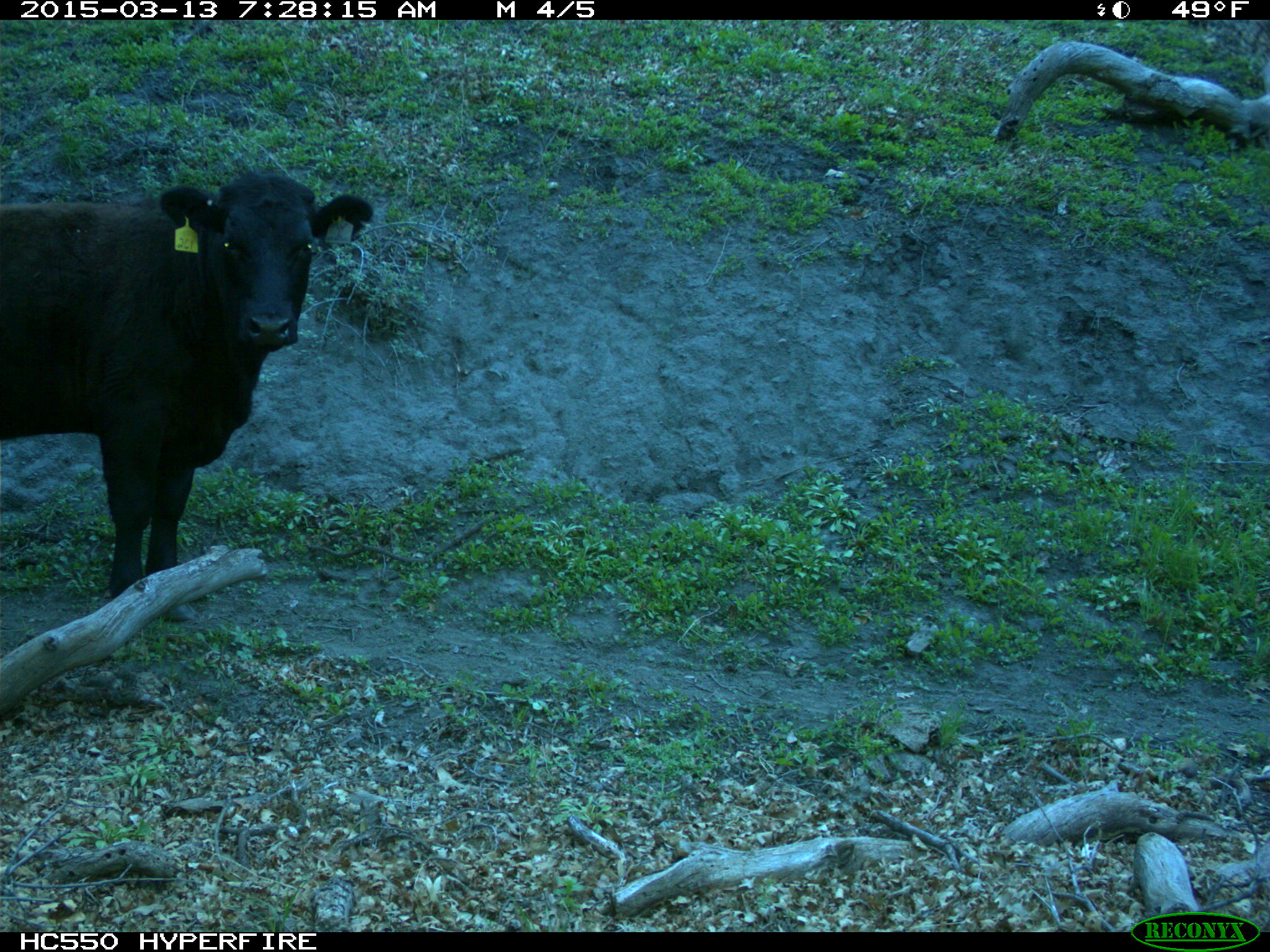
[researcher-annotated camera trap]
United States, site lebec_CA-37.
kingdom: Animalia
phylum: Chordata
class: Mammalia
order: Artiodactyla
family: Bovidae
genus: Bos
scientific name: Bos taurus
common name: domestic cow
Bos taurus (domestic cow).